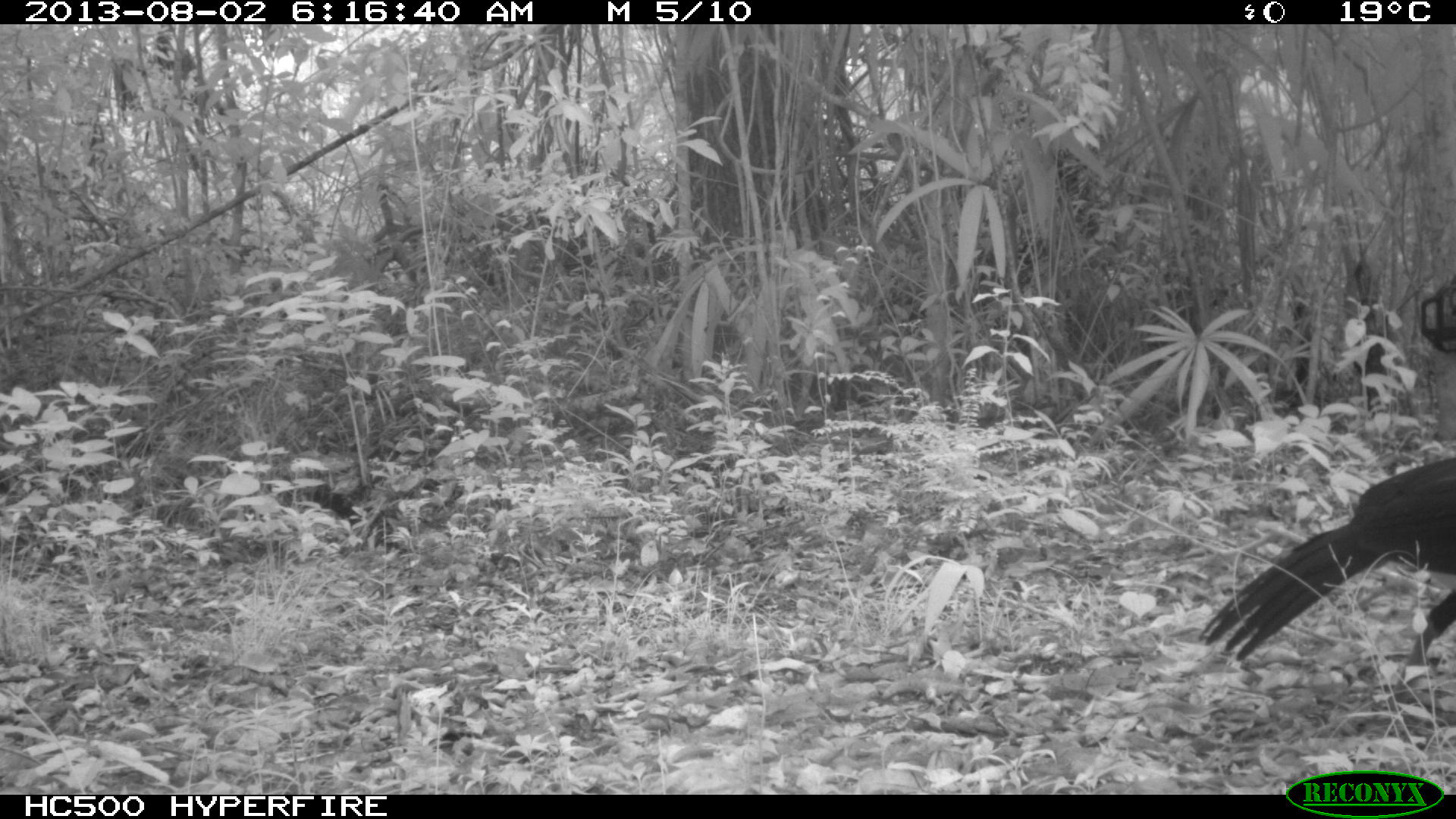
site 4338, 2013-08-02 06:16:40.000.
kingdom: Animalia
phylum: Chordata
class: Aves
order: Galliformes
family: Cracidae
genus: Crax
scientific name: Crax rubra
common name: great curassow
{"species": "Crax rubra (great curassow)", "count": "1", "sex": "male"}